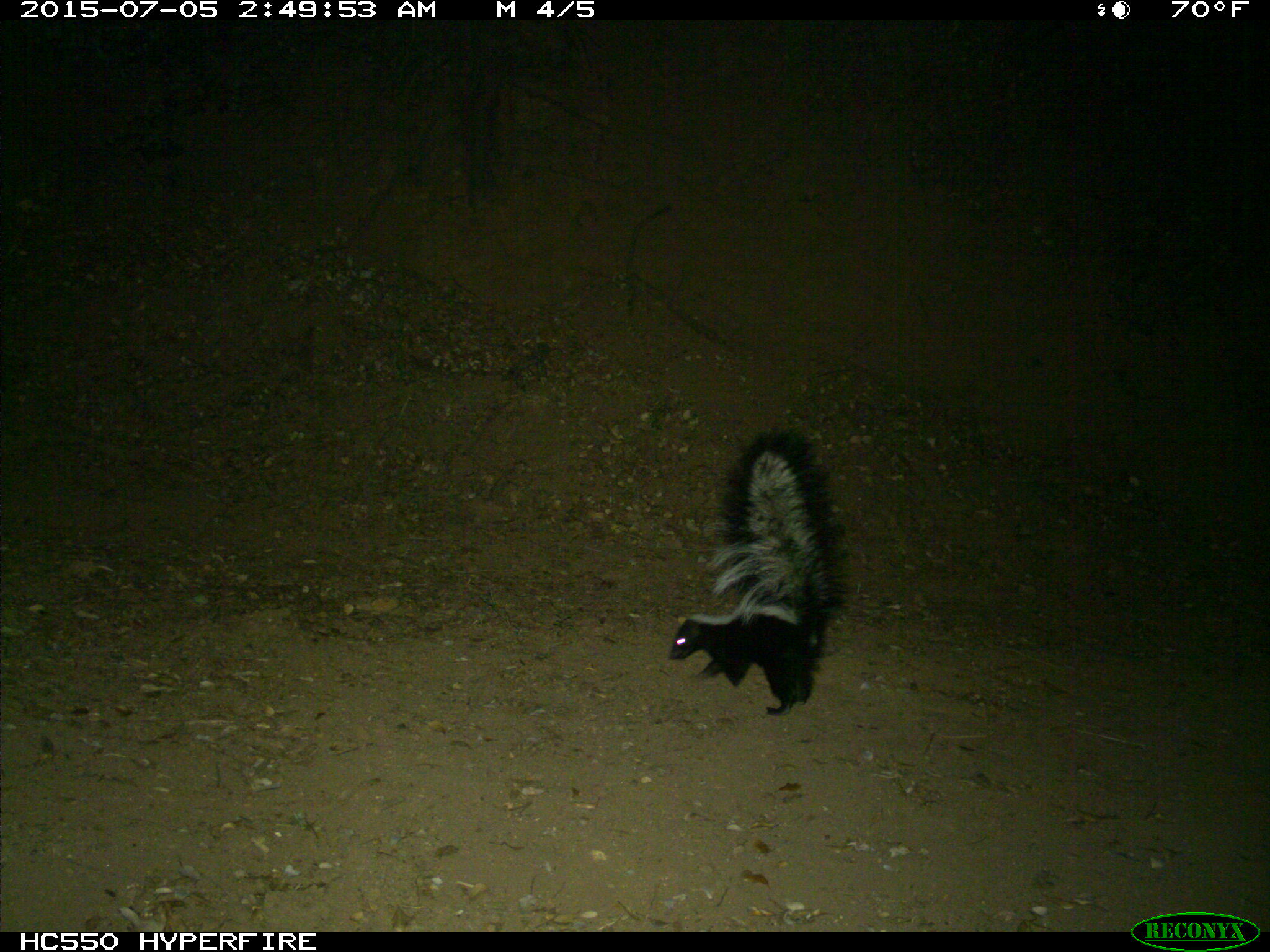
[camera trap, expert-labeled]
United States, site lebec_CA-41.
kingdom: Animalia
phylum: Chordata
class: Mammalia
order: Carnivora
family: Mephitidae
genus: Mephitis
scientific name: Mephitis mephitis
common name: striped skunk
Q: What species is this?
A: Mephitis mephitis (striped skunk).